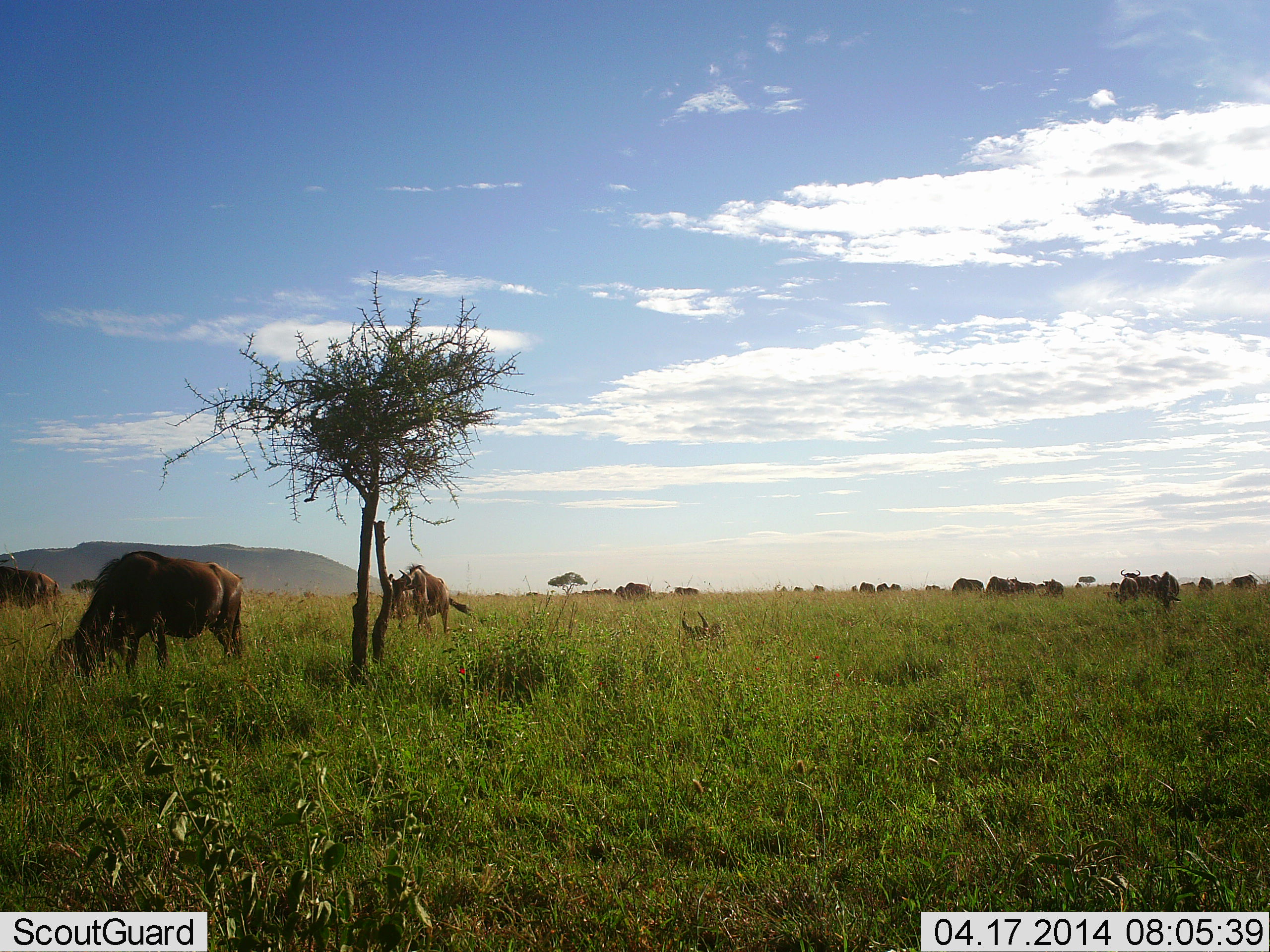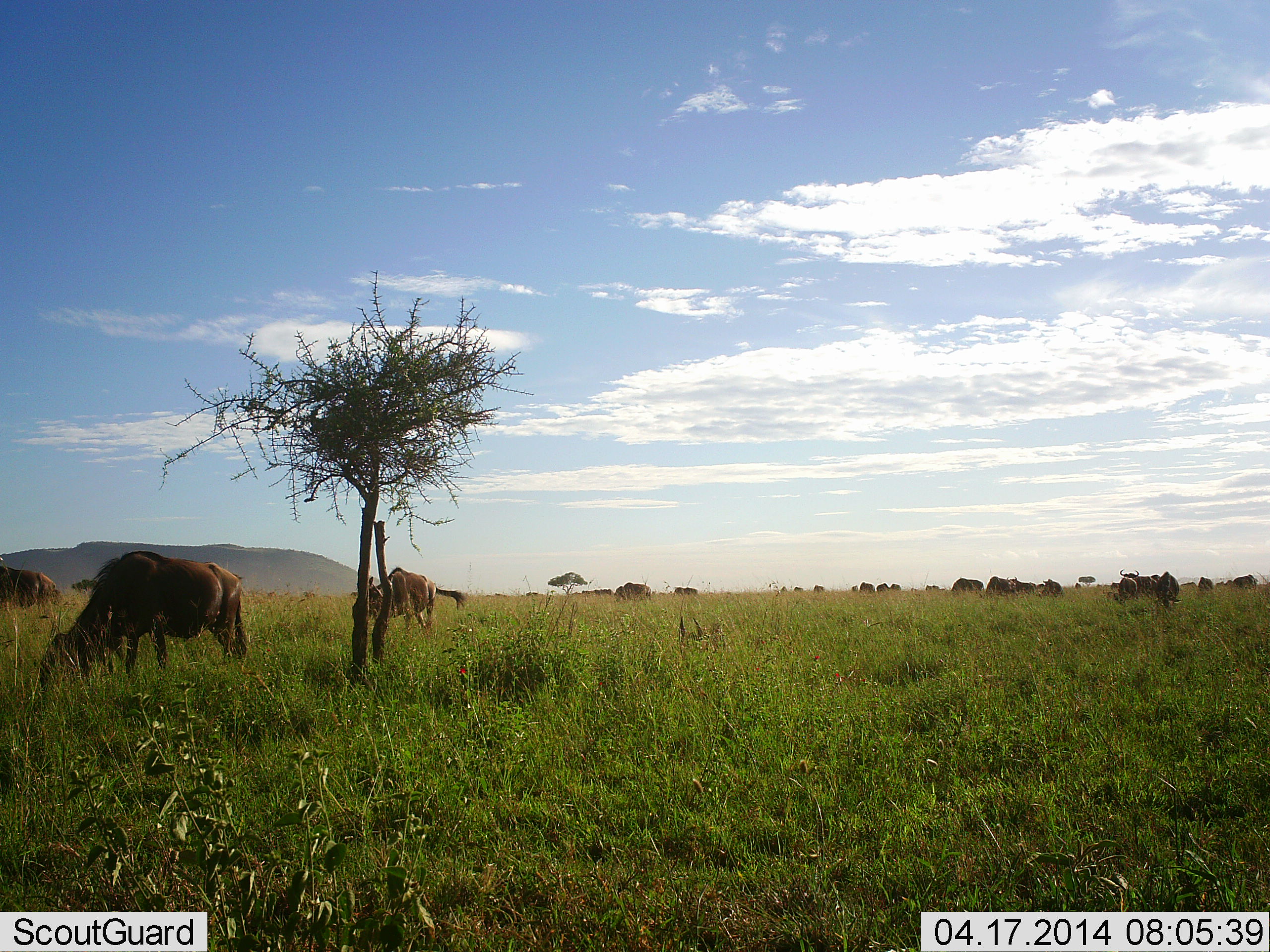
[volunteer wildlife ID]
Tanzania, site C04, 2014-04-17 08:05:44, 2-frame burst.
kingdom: Animalia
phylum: Chordata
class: Mammalia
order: Artiodactyla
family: Bovidae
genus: Connochaetes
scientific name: Connochaetes taurinus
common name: blue wildebeest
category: wildebeest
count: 11-50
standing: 70%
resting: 30%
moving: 30%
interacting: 0%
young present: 0%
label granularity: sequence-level